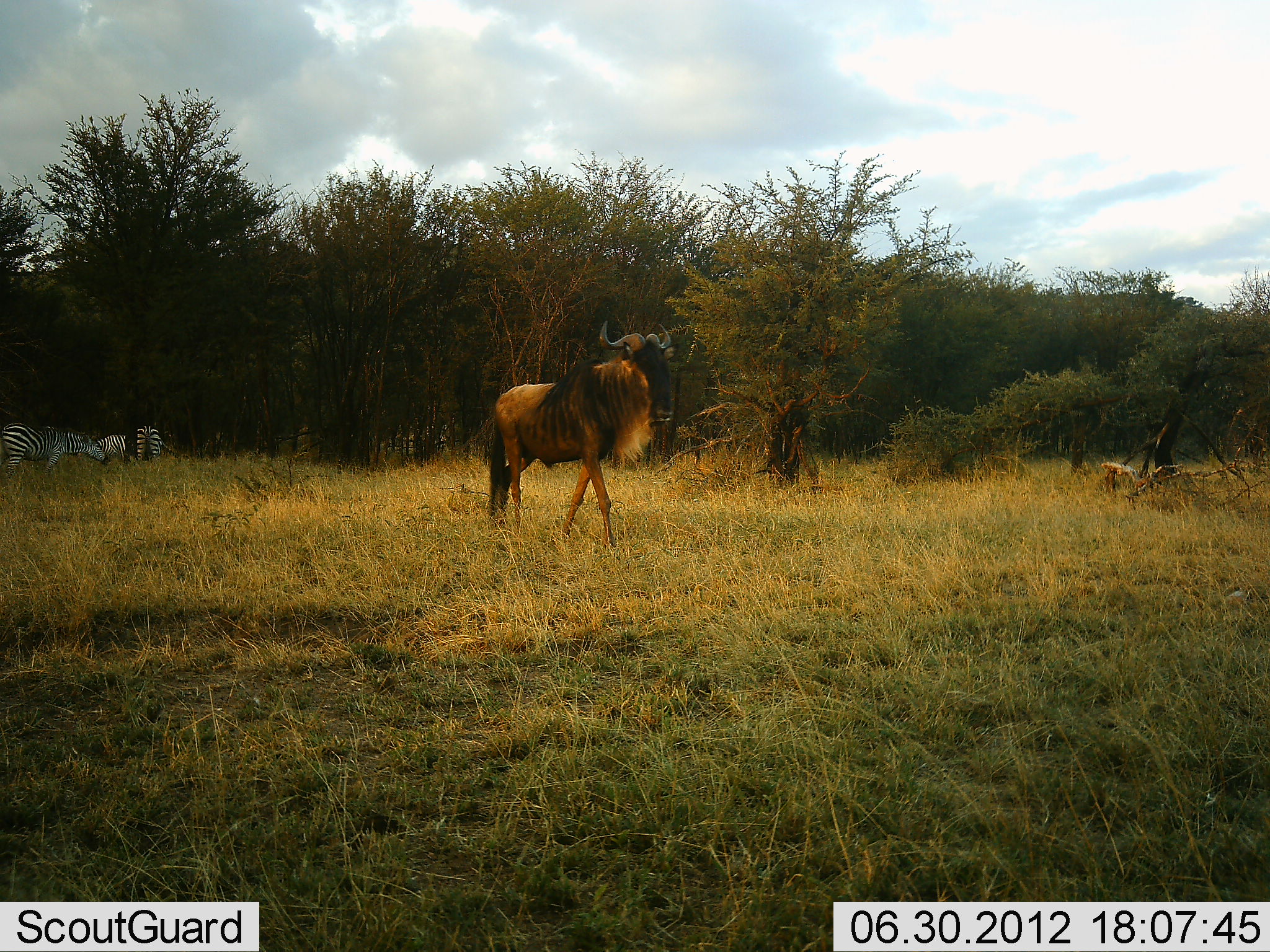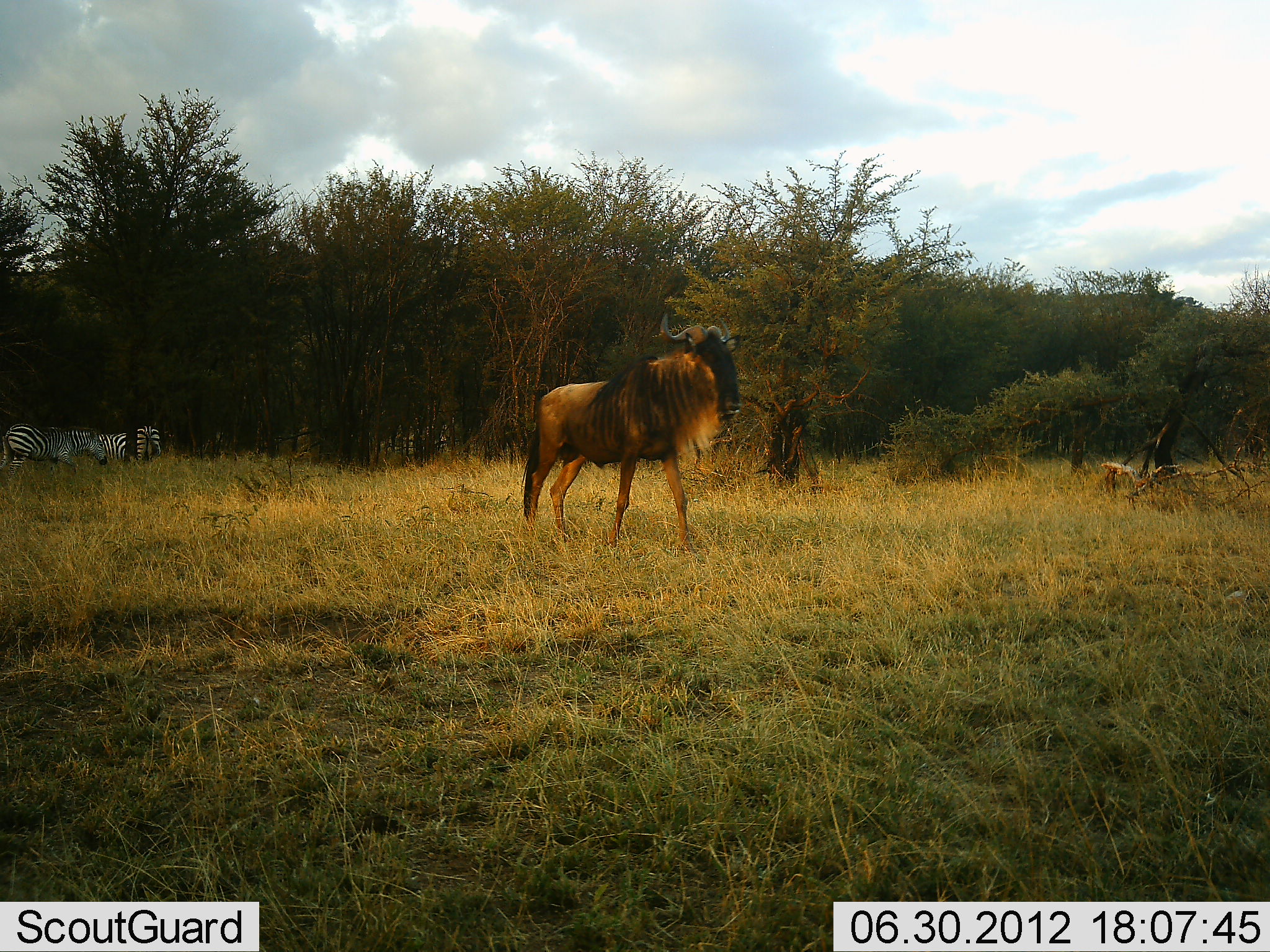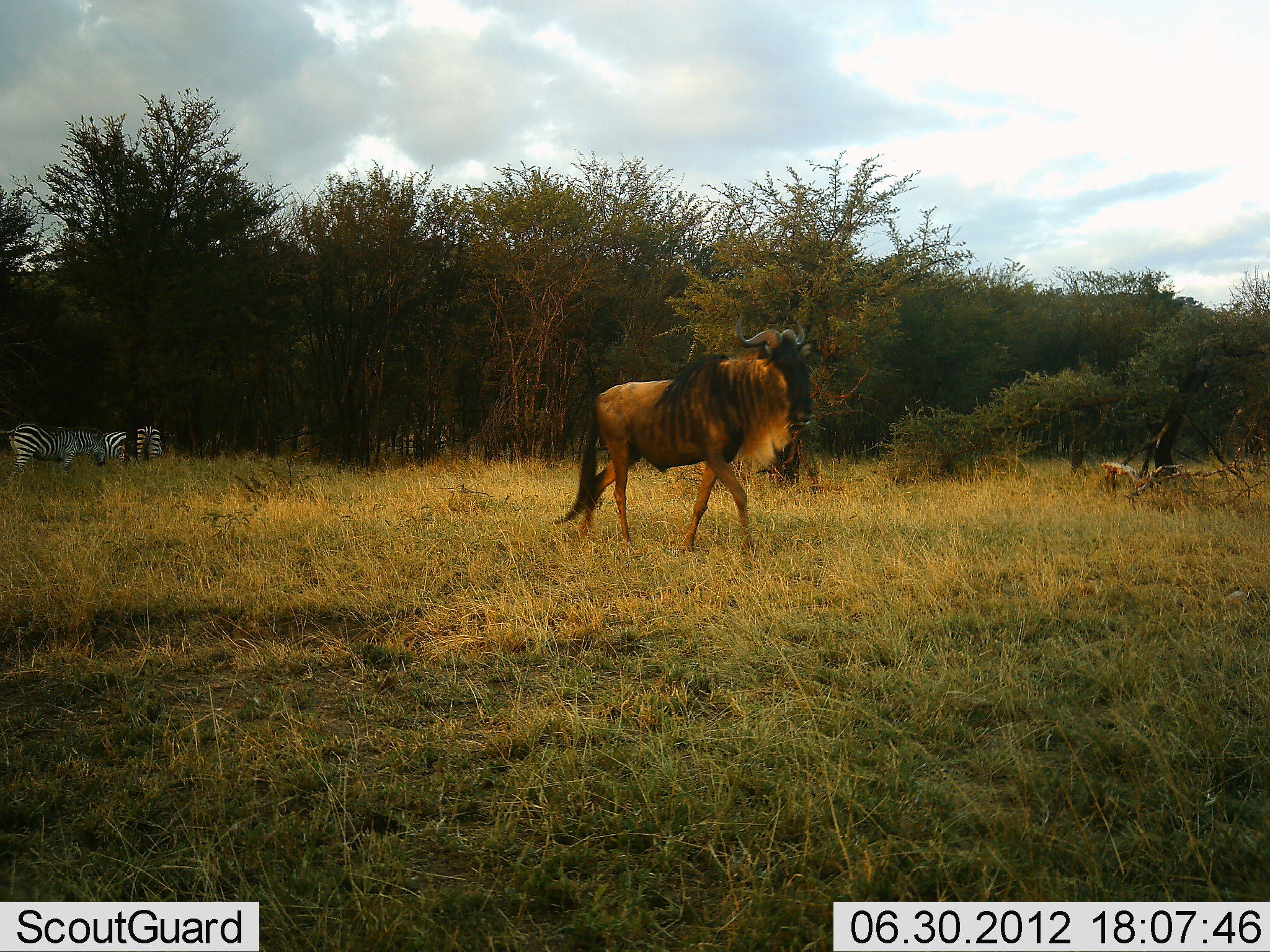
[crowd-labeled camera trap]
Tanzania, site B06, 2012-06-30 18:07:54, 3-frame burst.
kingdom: Animalia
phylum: Chordata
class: Mammalia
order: Artiodactyla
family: Bovidae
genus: Connochaetes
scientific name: Connochaetes taurinus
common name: blue wildebeest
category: wildebeest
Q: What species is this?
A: Wildebeest (blue wildebeest) (Connochaetes taurinus).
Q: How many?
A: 1.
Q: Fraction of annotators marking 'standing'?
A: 18%.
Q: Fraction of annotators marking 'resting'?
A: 0%.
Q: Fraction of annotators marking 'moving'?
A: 82%.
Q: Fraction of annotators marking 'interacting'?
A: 0%.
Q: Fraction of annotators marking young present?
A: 0%.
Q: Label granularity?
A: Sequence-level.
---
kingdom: Animalia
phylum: Chordata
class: Mammalia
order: Perissodactyla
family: Equidae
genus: Equus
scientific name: Equus quagga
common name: plains zebra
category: zebra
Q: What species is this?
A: Zebra (plains zebra) (Equus quagga).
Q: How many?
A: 3.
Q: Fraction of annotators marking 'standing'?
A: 70%.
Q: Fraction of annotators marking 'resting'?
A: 0%.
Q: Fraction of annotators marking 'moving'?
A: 0%.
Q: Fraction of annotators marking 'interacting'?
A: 0%.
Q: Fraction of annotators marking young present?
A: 0%.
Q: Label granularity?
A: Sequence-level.